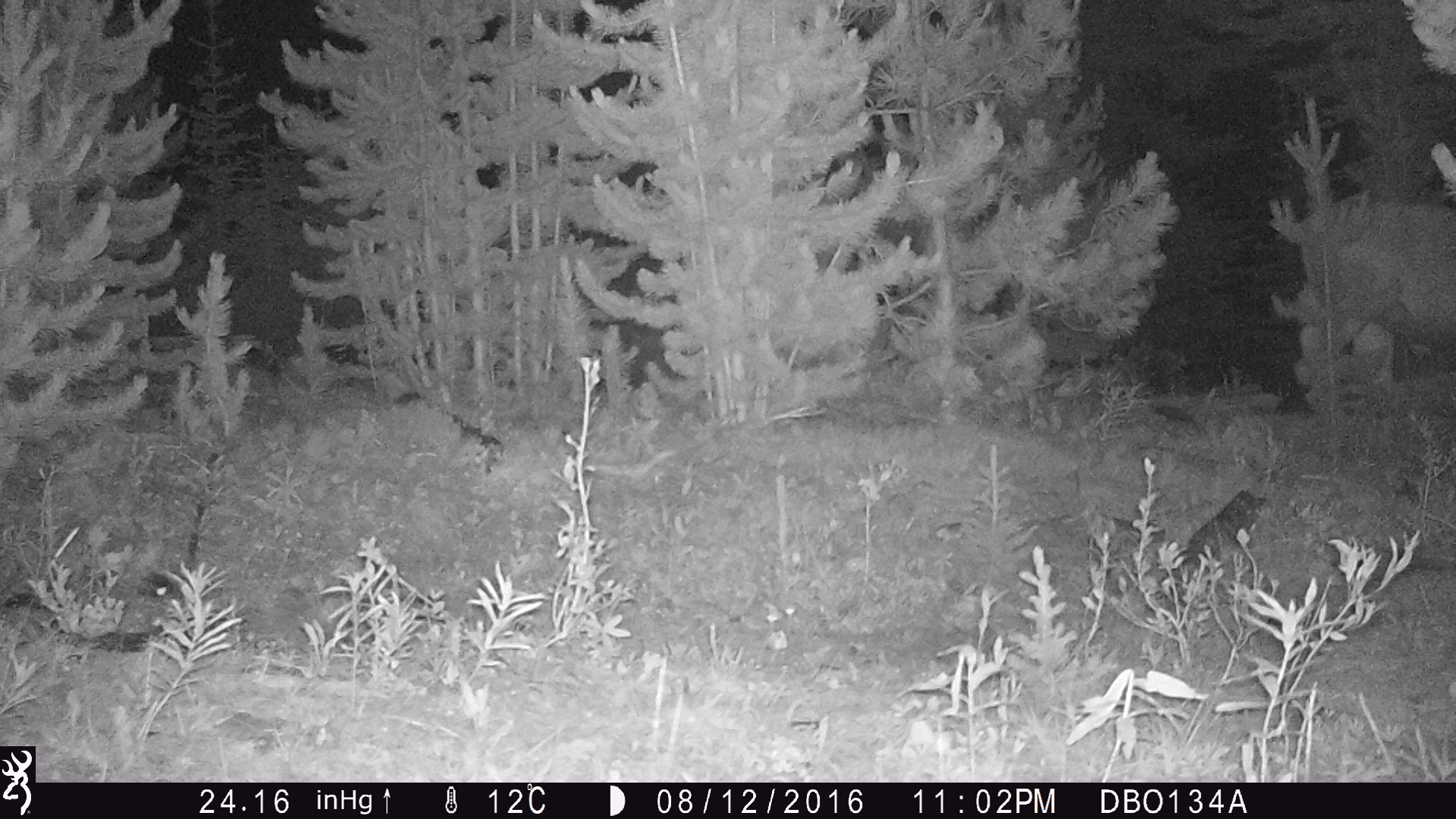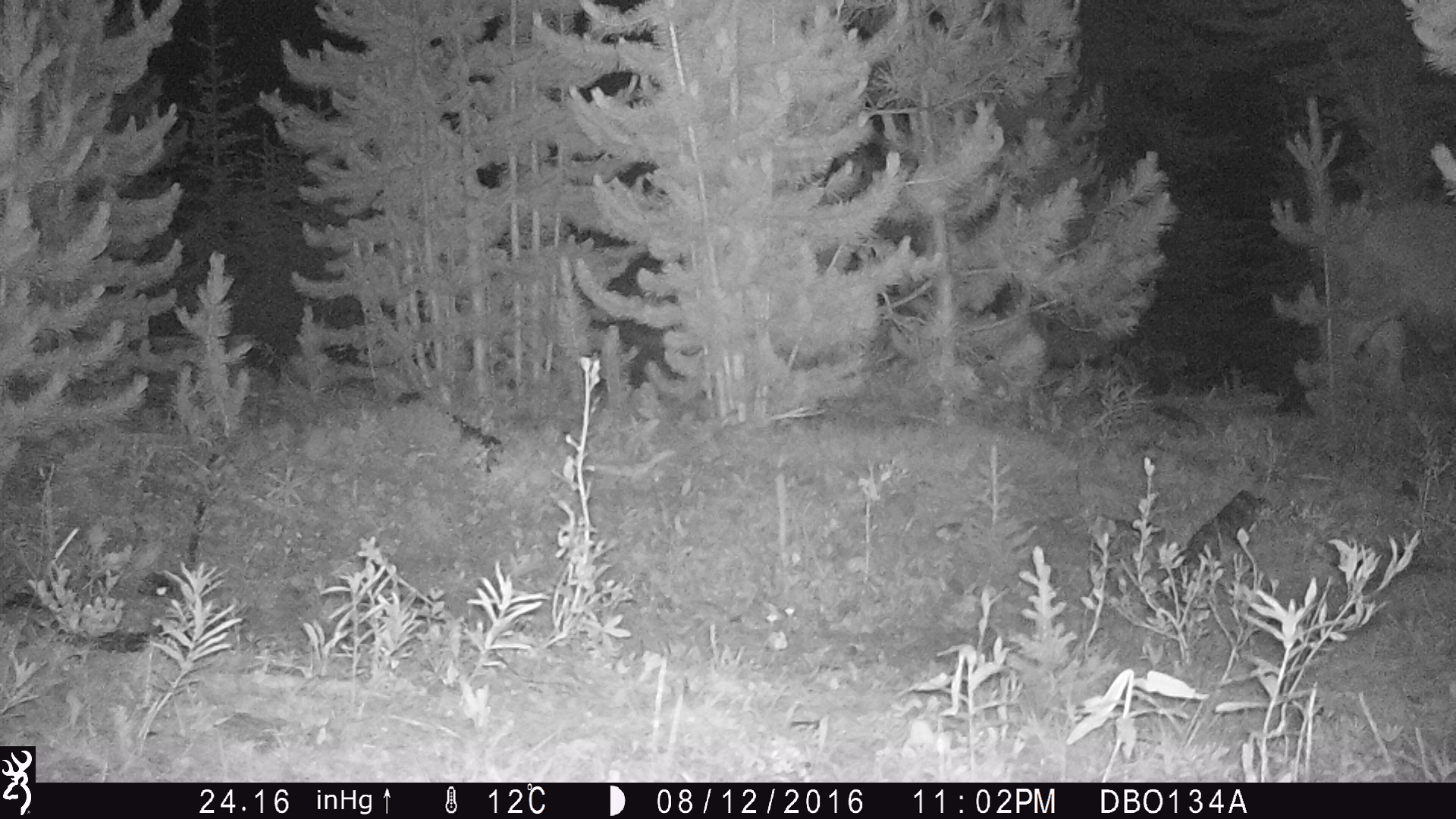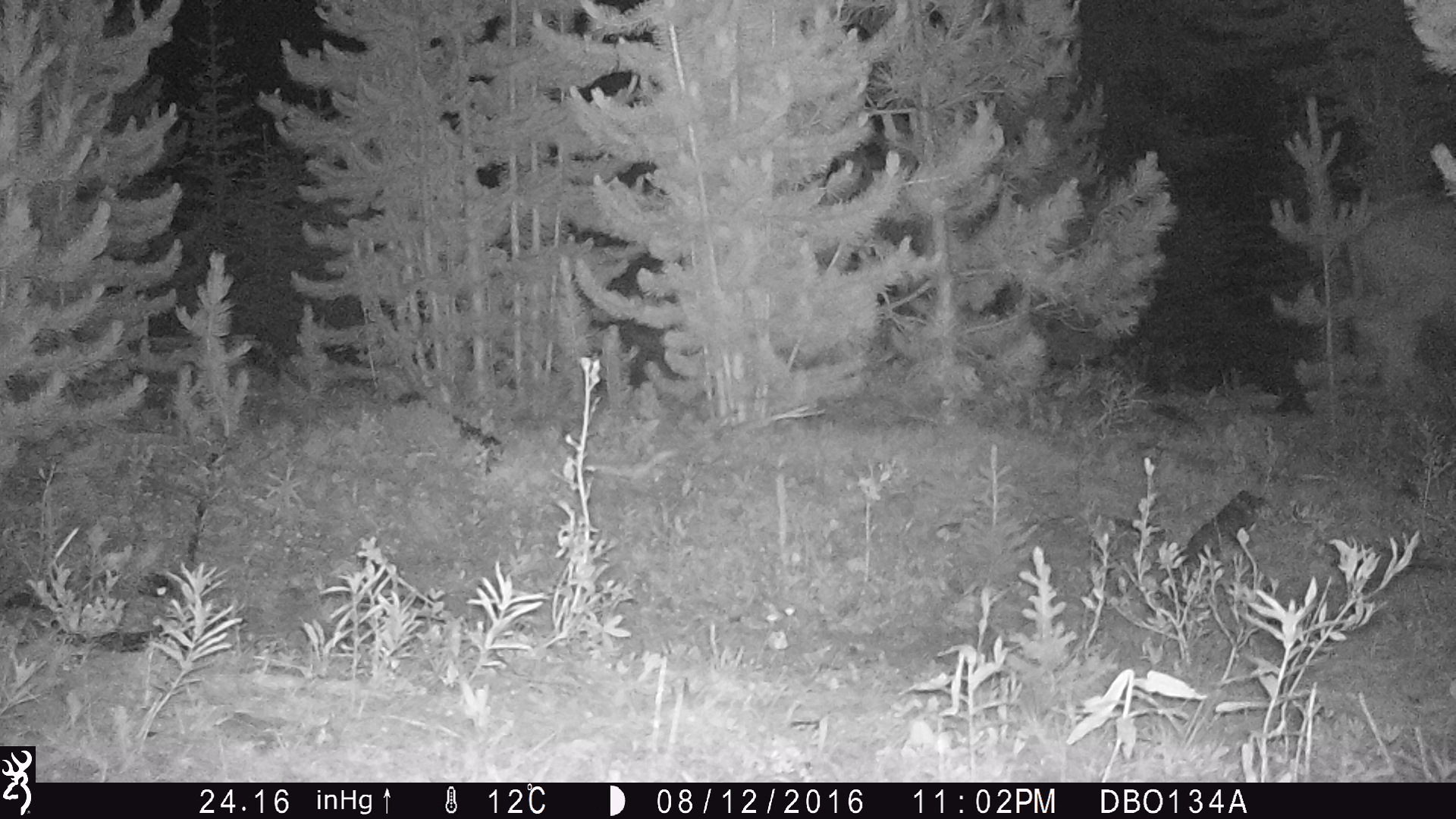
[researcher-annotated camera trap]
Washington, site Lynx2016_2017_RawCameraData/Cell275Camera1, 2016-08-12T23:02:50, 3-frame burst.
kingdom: Animalia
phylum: Chordata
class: Mammalia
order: Artiodactyla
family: Bovidae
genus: Bos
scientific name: Bos taurus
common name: domestic cattle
Domestic cattle (Bos taurus). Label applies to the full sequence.